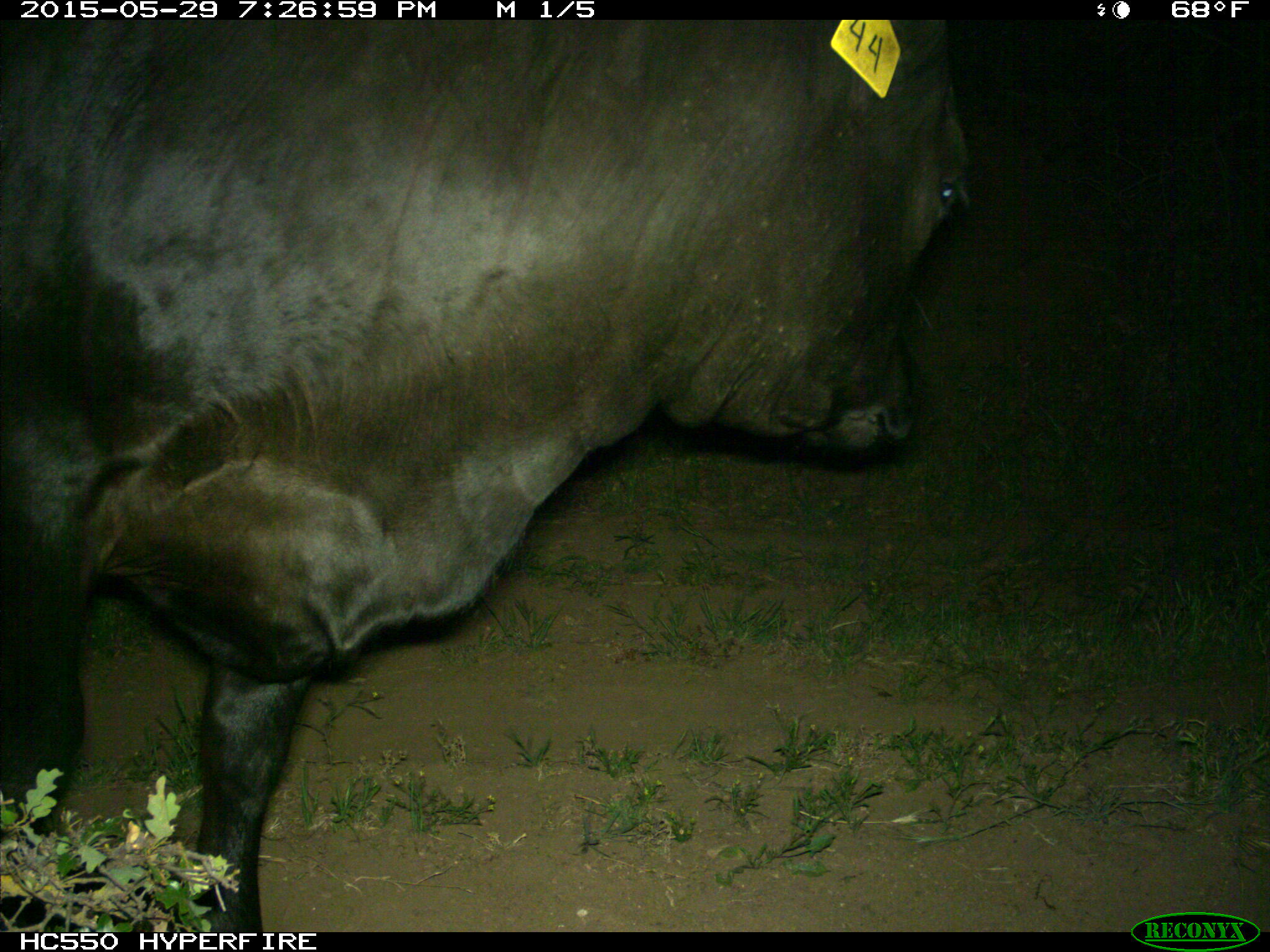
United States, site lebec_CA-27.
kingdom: Animalia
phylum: Chordata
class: Mammalia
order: Artiodactyla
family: Bovidae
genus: Bos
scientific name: Bos taurus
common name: domestic cow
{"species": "Bos taurus (domestic cow)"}